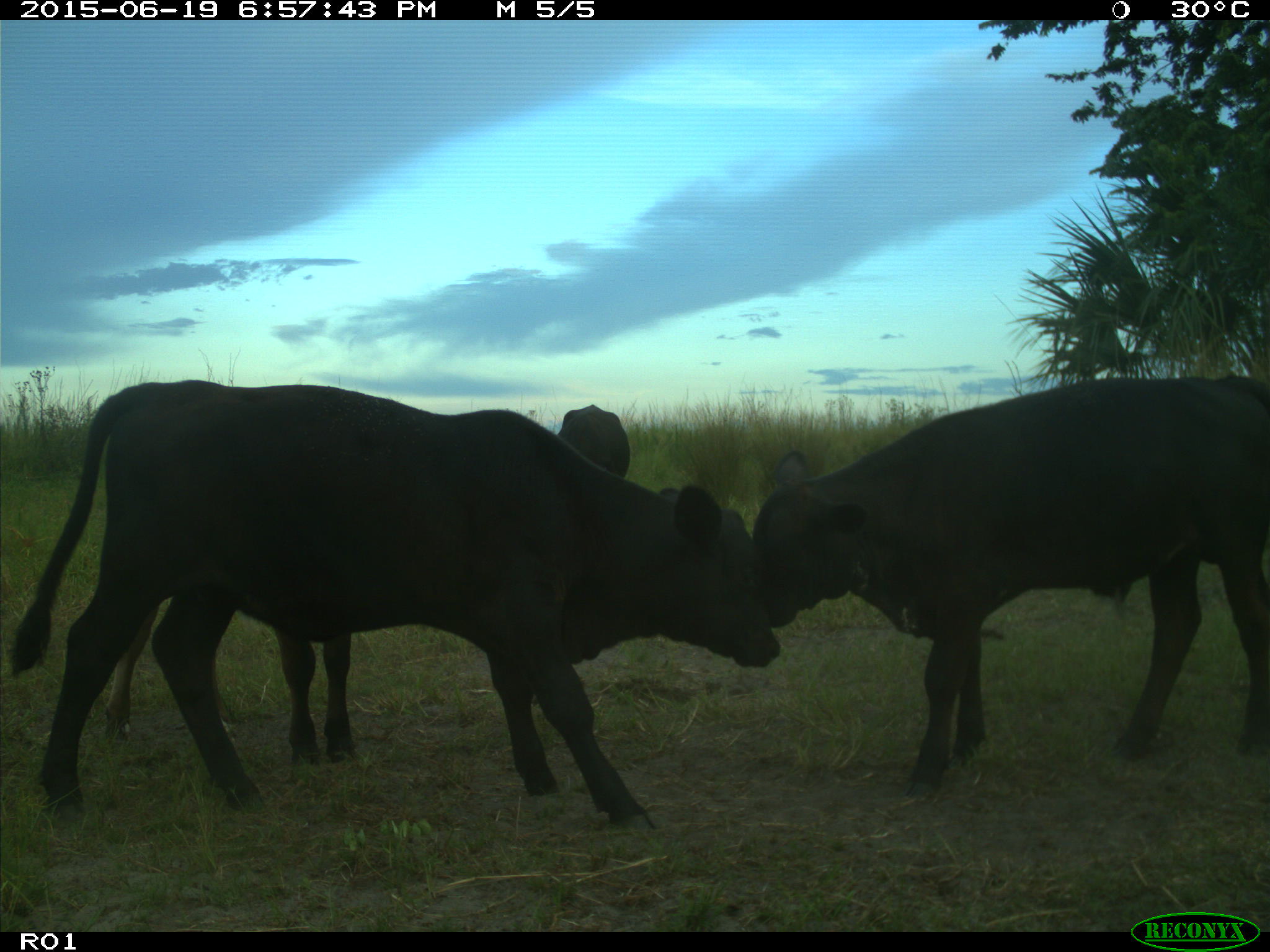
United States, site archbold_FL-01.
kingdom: Animalia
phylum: Chordata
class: Mammalia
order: Artiodactyla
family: Bovidae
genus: Bos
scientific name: Bos taurus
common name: domestic cow